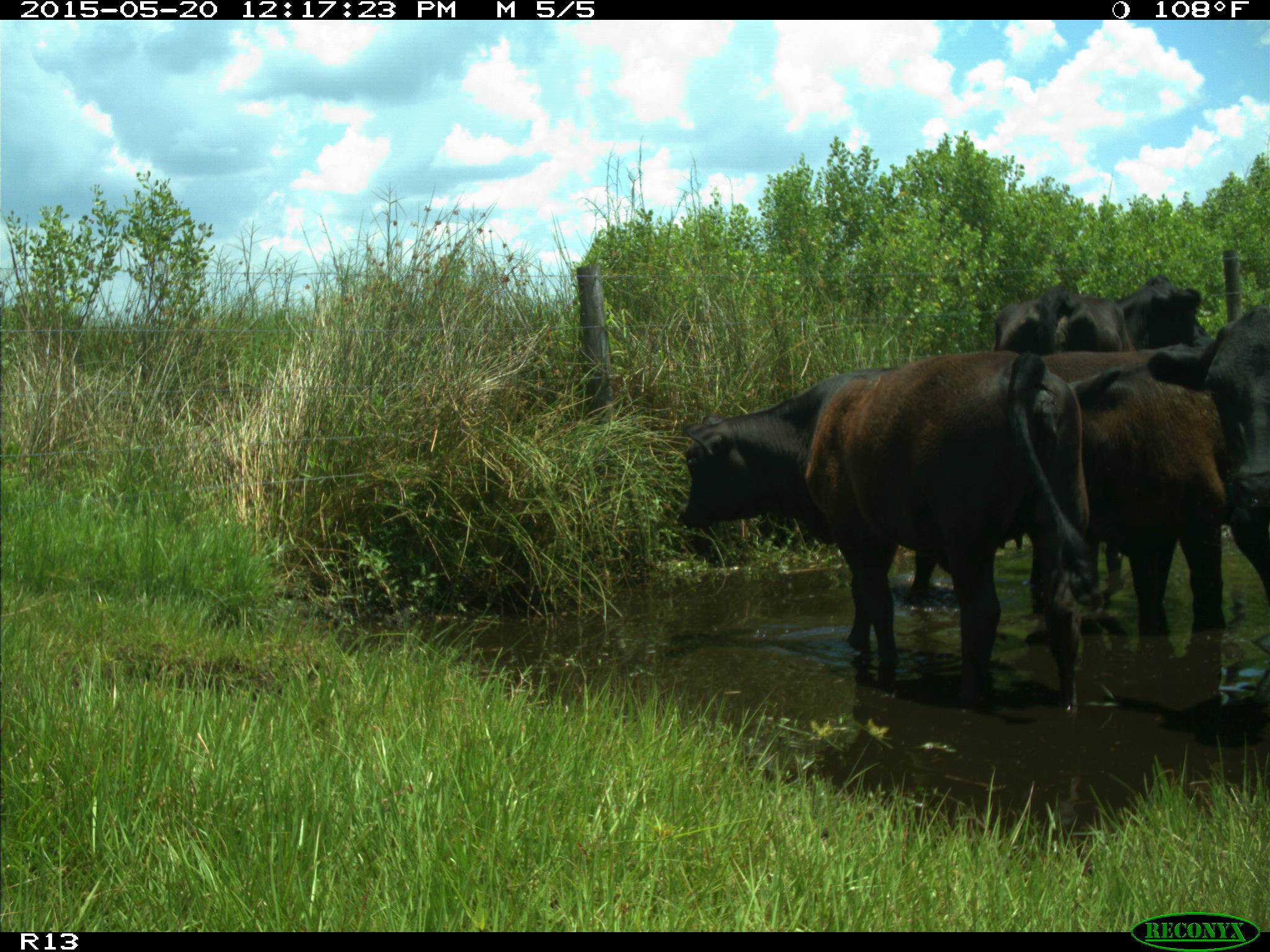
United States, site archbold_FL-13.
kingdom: Animalia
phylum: Chordata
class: Mammalia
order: Artiodactyla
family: Bovidae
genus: Bos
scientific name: Bos taurus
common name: domestic cow